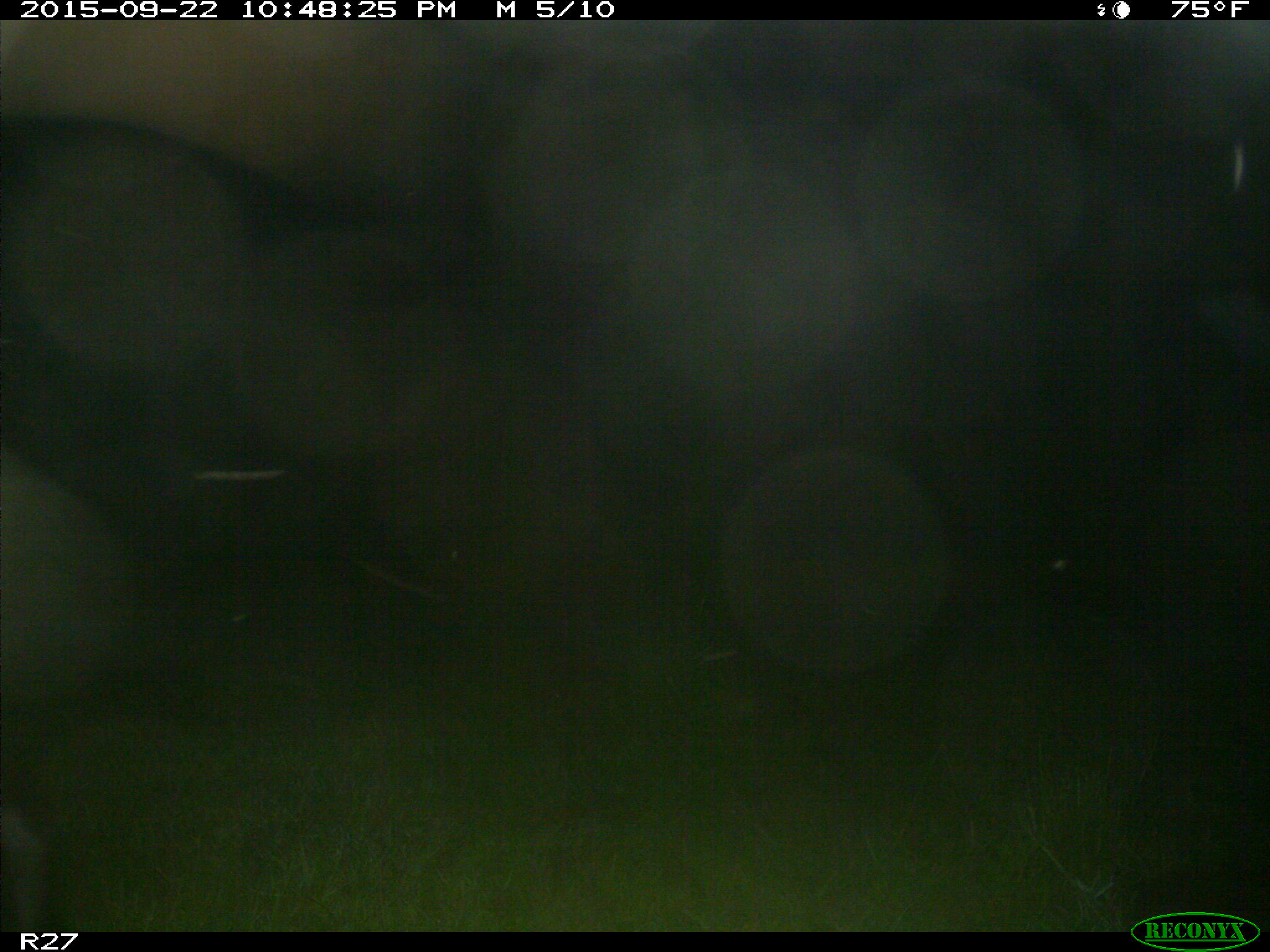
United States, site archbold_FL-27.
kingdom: Animalia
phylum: Chordata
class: Mammalia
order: Artiodactyla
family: Bovidae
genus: Bos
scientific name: Bos taurus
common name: domestic cow